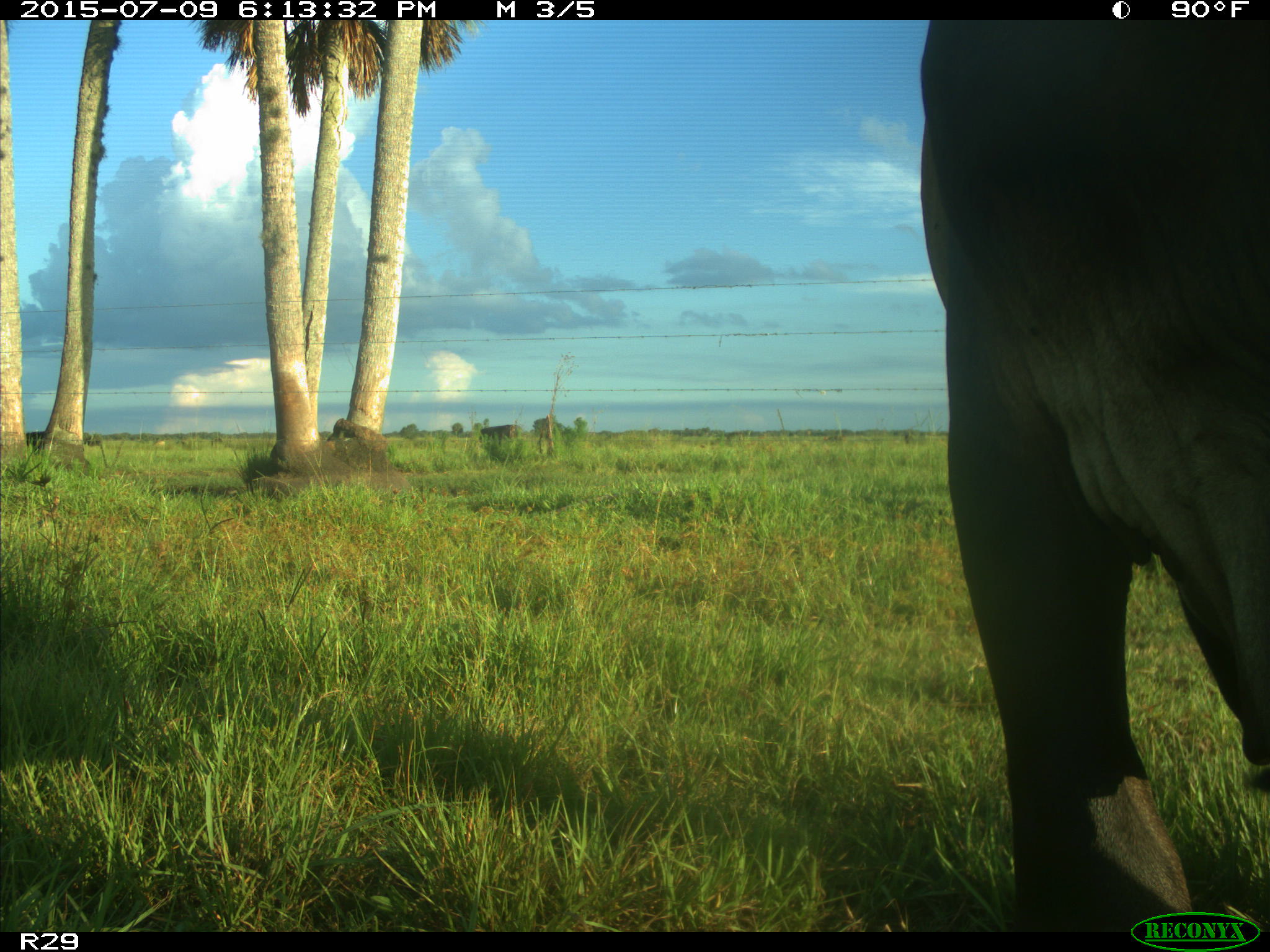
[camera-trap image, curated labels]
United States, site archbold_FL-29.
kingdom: Animalia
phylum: Chordata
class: Mammalia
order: Artiodactyla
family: Bovidae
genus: Bos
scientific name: Bos taurus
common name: domestic cow